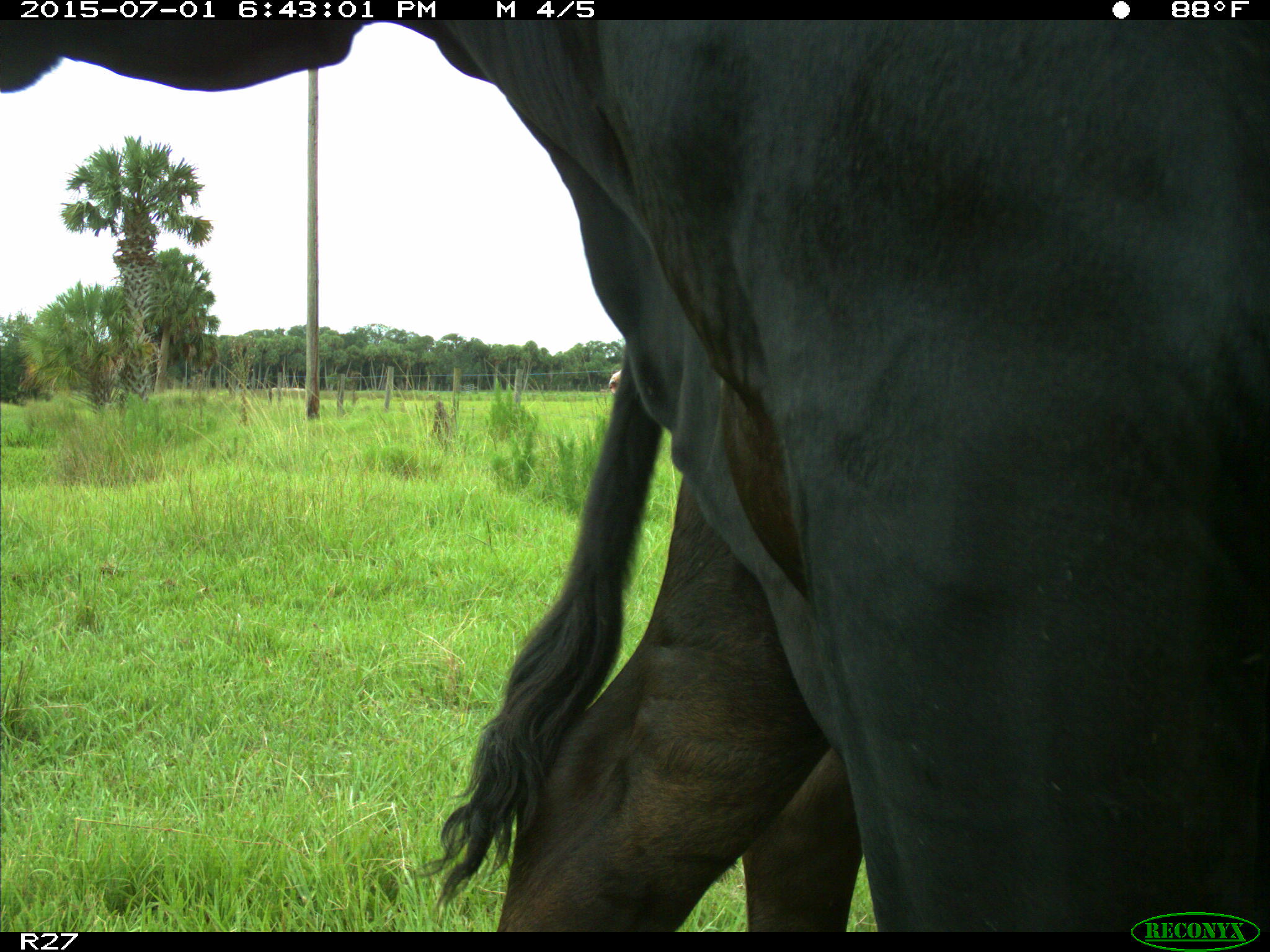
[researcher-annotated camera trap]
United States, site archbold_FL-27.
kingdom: Animalia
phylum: Chordata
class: Mammalia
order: Artiodactyla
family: Bovidae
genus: Bos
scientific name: Bos taurus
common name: domestic cow